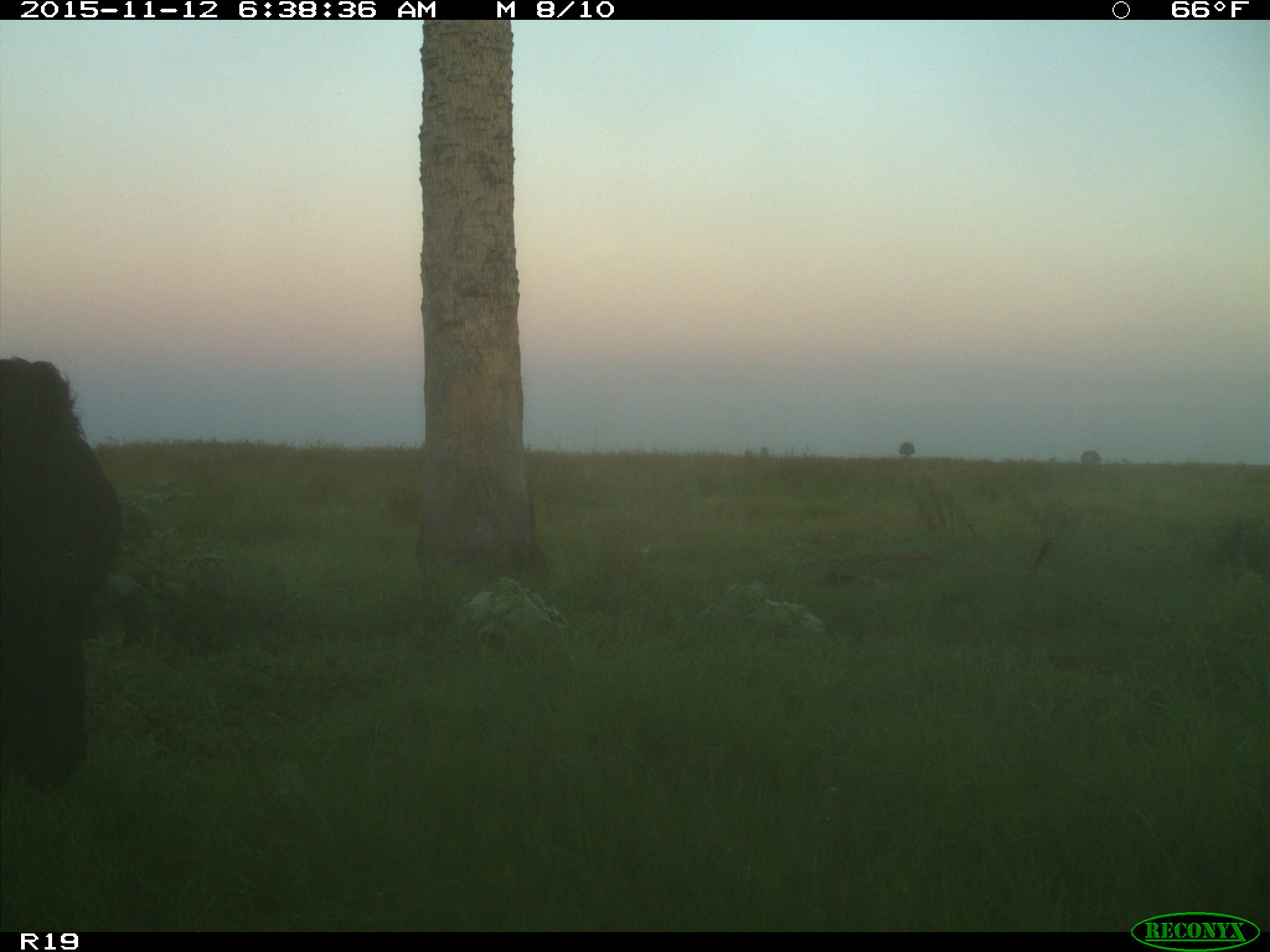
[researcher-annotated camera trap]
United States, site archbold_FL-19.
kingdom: Animalia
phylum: Chordata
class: Mammalia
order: Artiodactyla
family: Bovidae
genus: Bos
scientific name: Bos taurus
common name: domestic cow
Bos taurus (domestic cow).